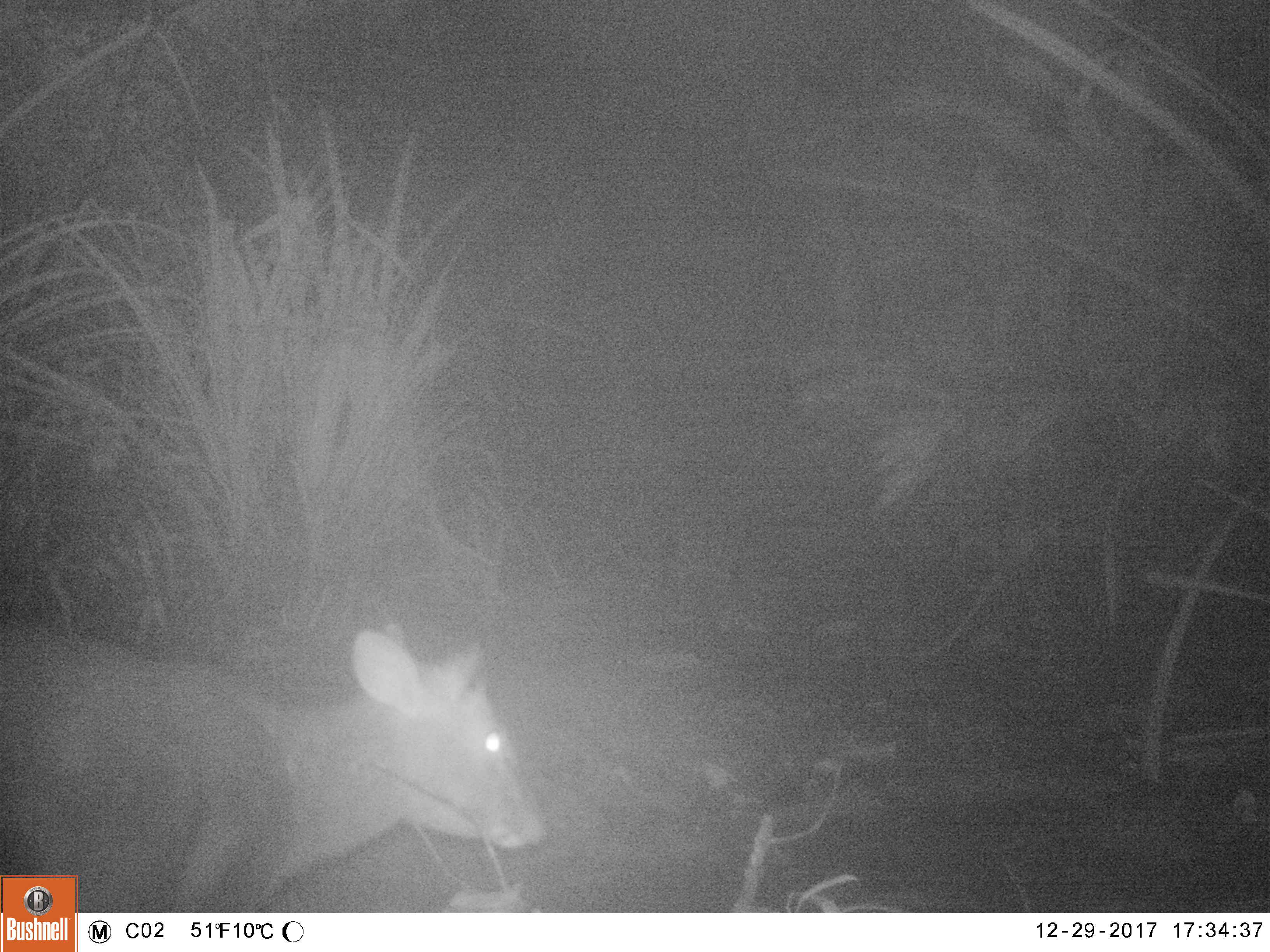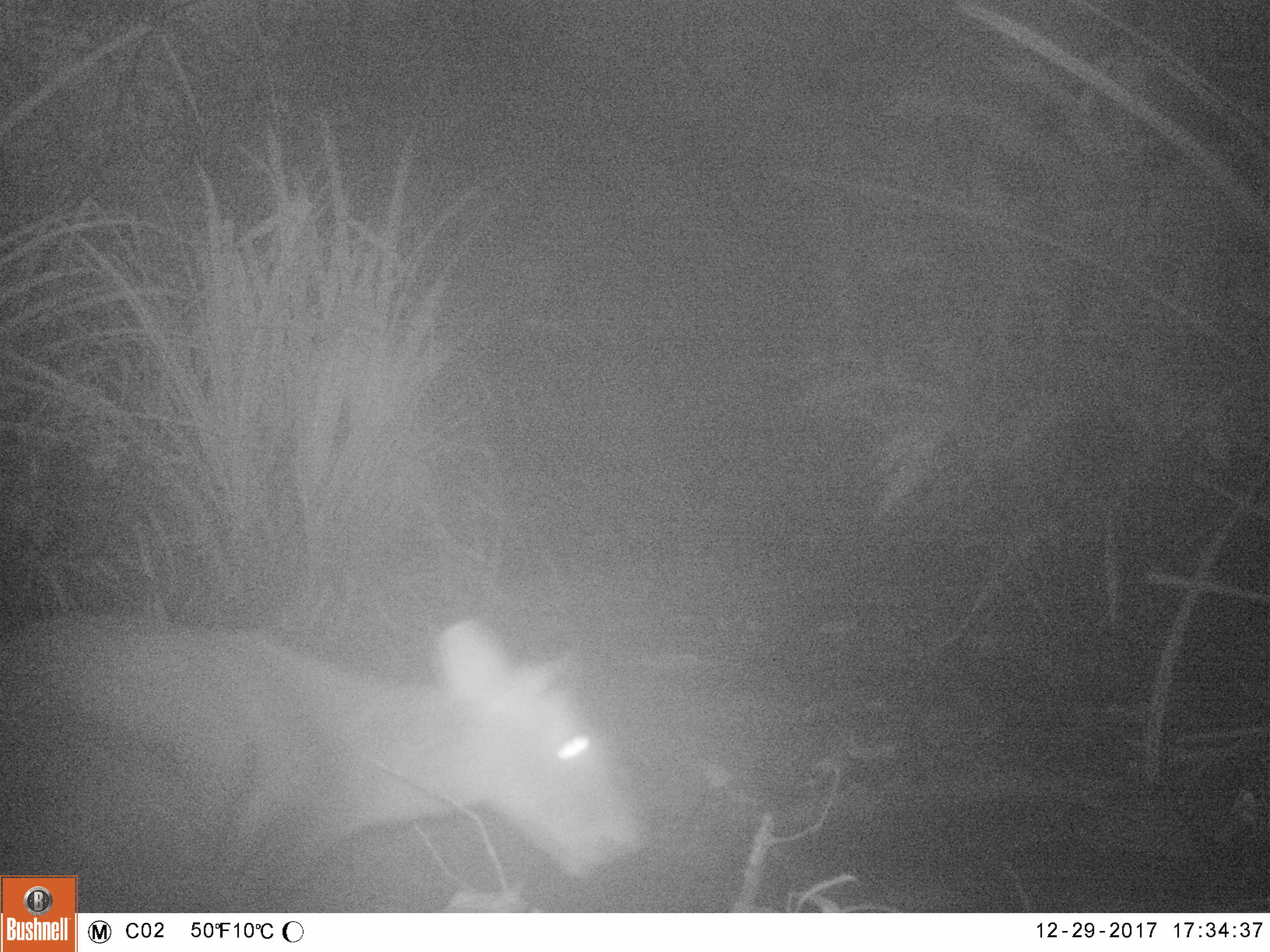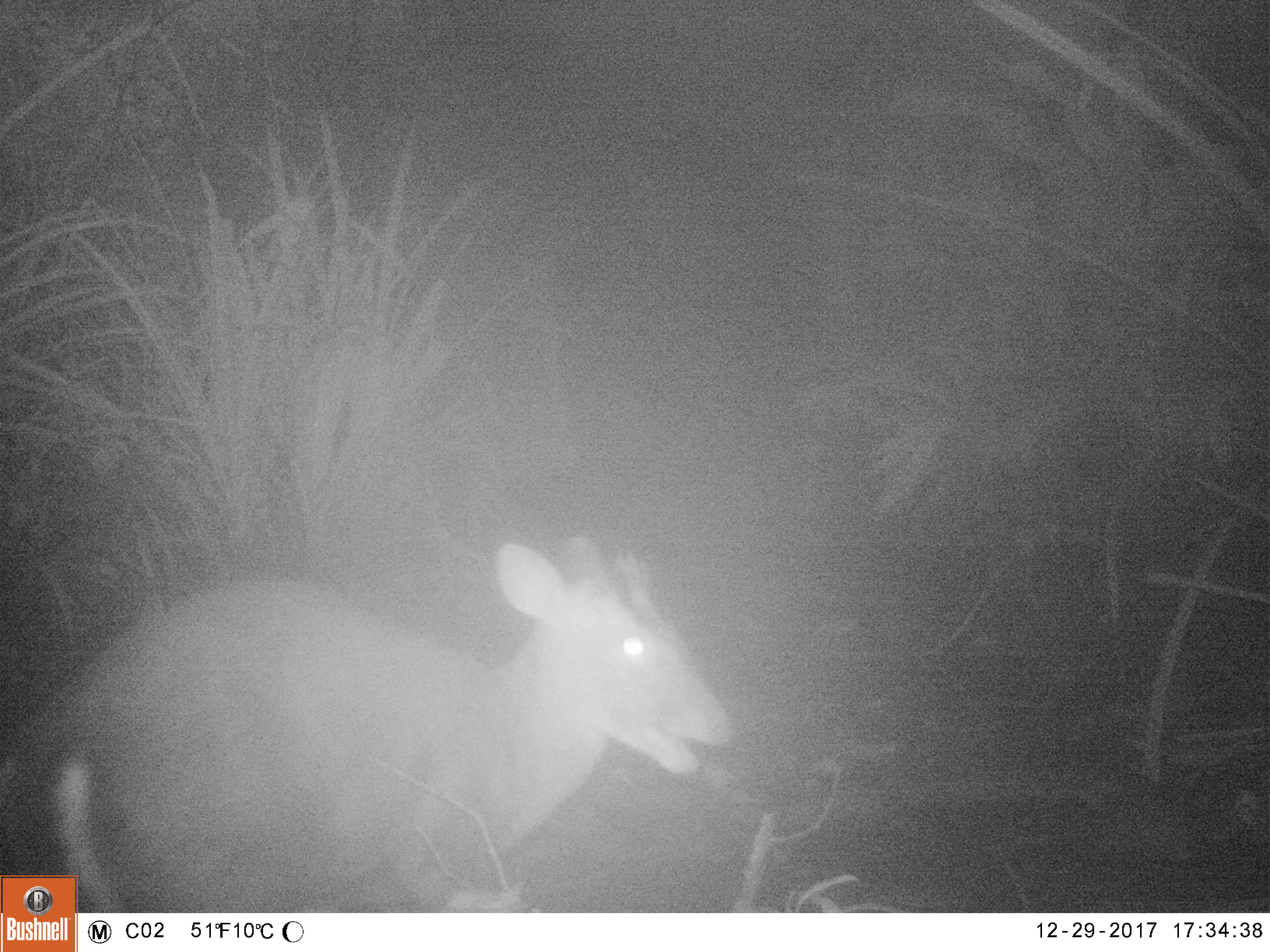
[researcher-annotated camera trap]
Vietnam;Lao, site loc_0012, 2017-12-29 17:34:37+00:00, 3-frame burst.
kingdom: Animalia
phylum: Chordata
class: Mammalia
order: Artiodactyla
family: Cervidae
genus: Muntiacus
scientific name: Muntiacus rooseveltorum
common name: roosevelt's muntjac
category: roosevelts muntjac group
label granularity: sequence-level